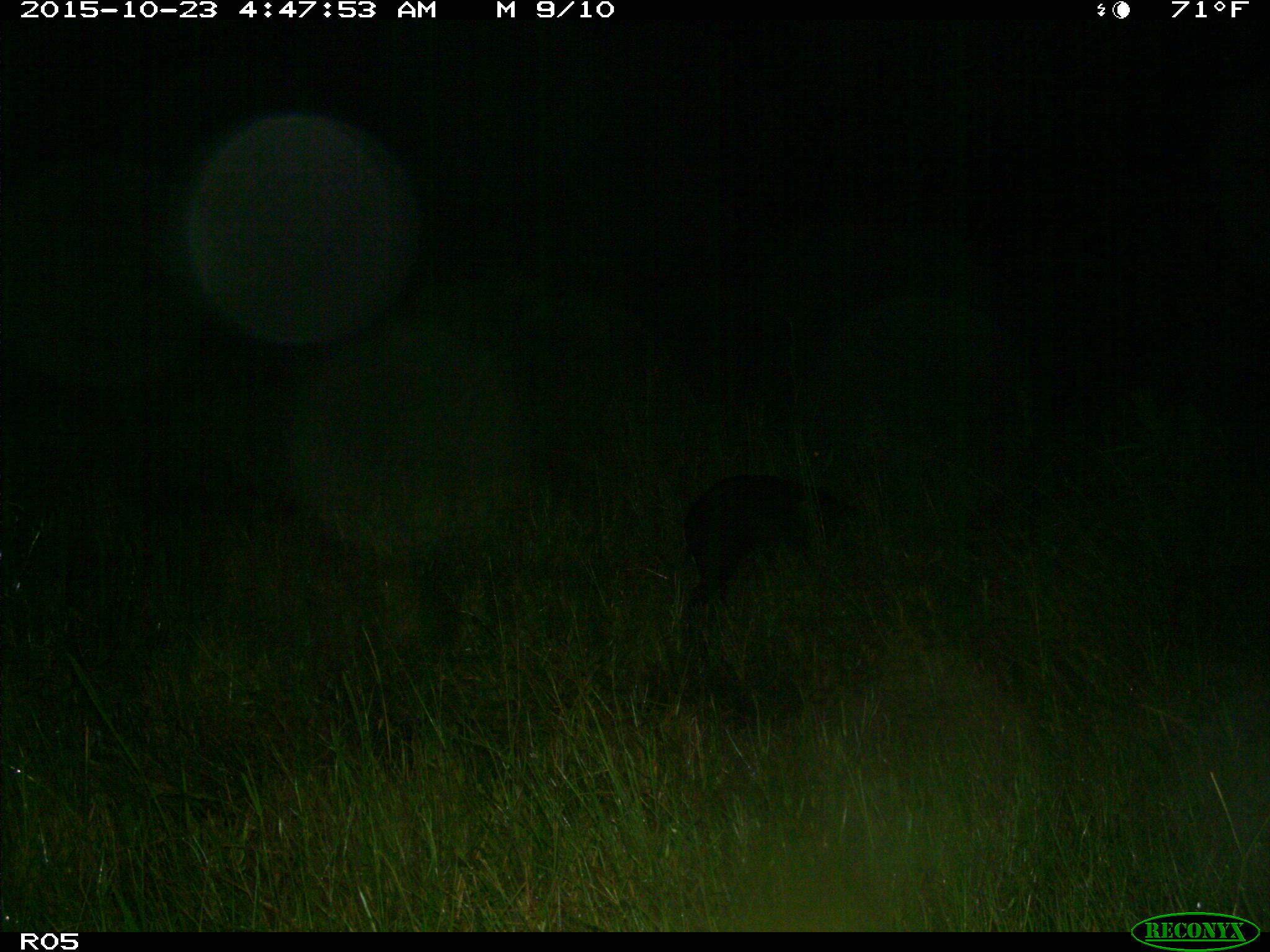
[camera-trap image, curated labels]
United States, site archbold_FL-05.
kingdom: Animalia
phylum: Chordata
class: Mammalia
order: Artiodactyla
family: Suidae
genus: Sus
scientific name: Sus scrofa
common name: wild boar